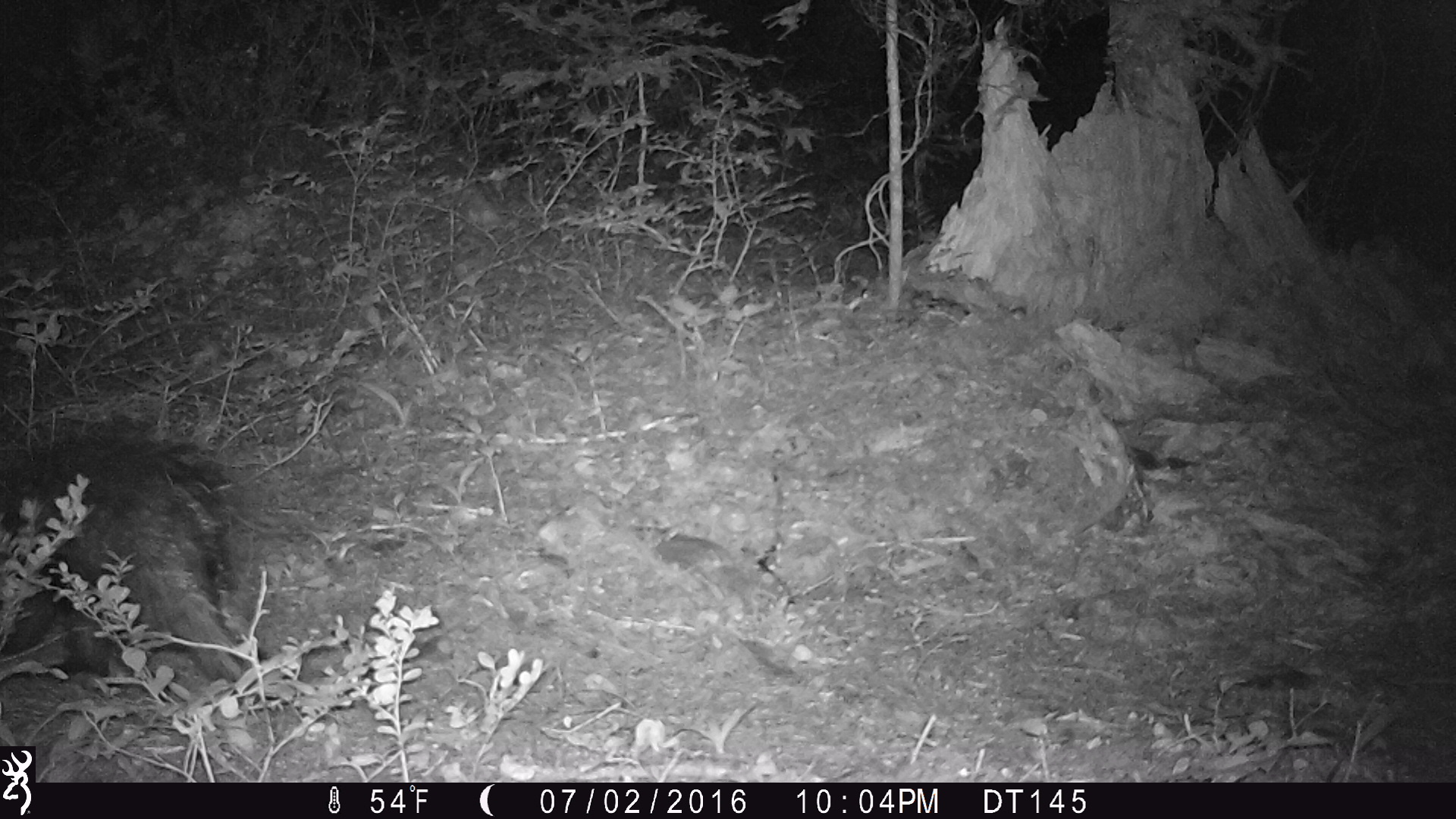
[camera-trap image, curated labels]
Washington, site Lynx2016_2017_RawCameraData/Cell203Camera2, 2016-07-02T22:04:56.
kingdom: Animalia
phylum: Chordata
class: Mammalia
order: Rodentia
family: Erethizontidae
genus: Erethizon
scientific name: Erethizon dorsatum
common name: north american porcupine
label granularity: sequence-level